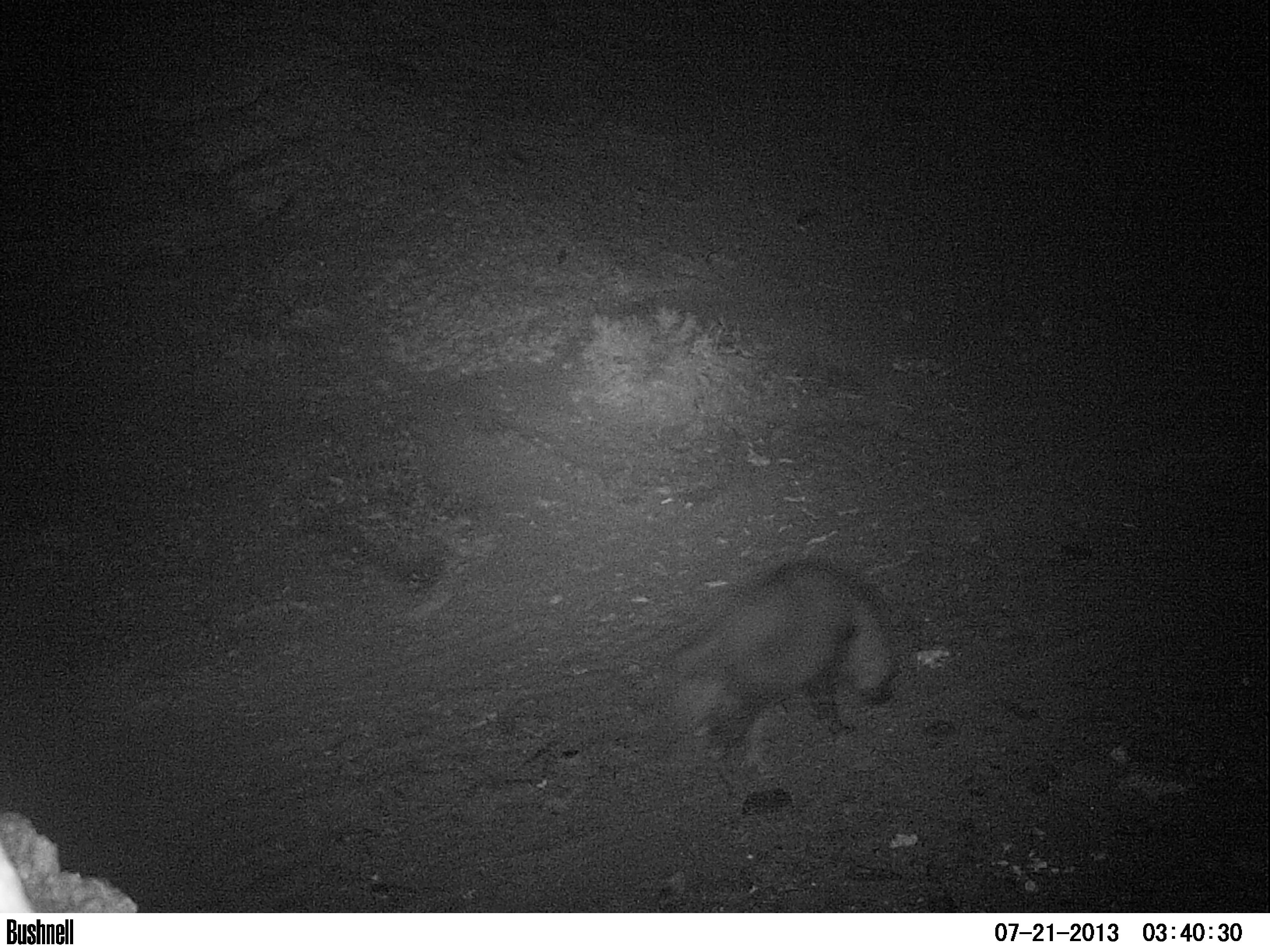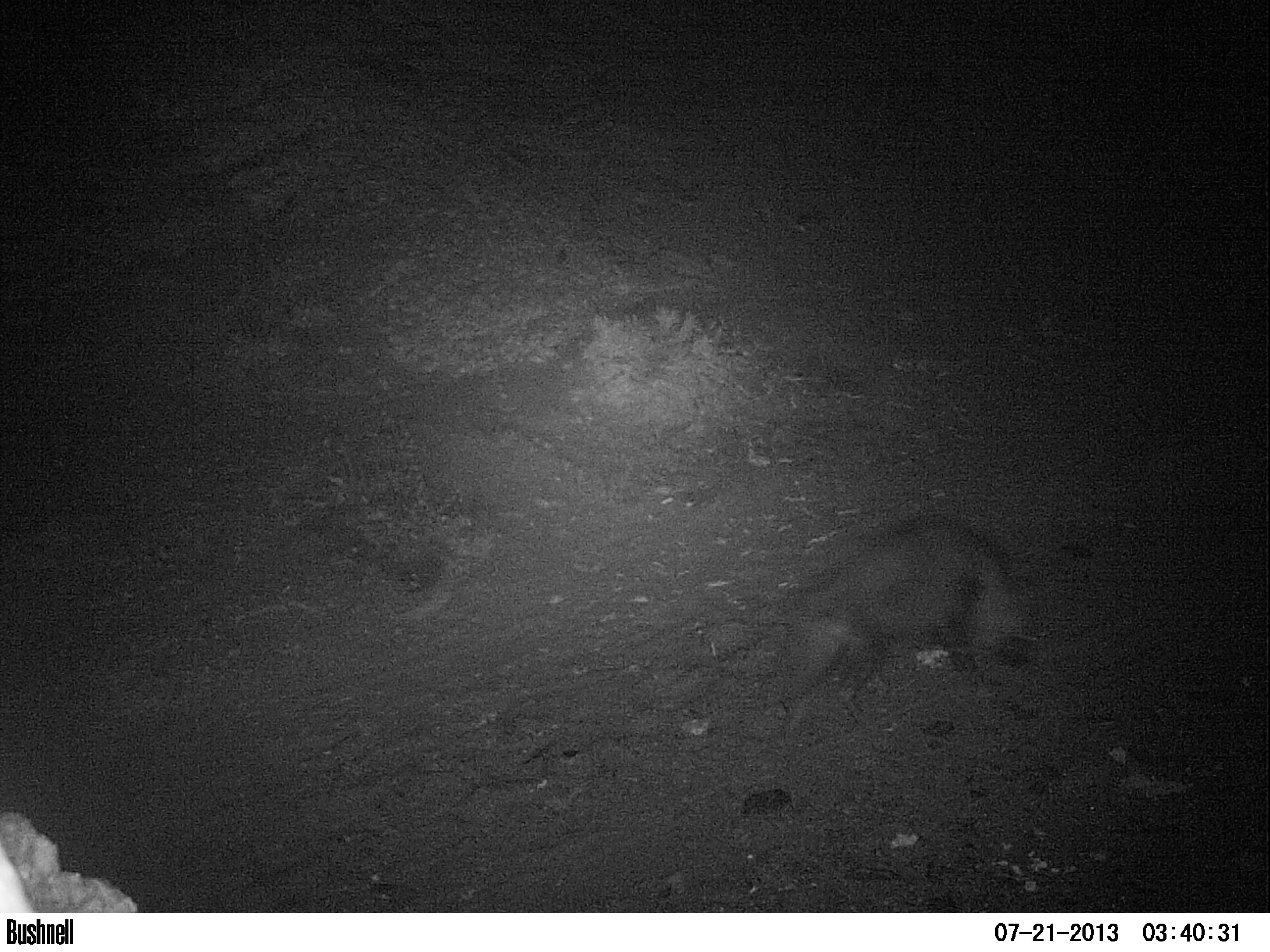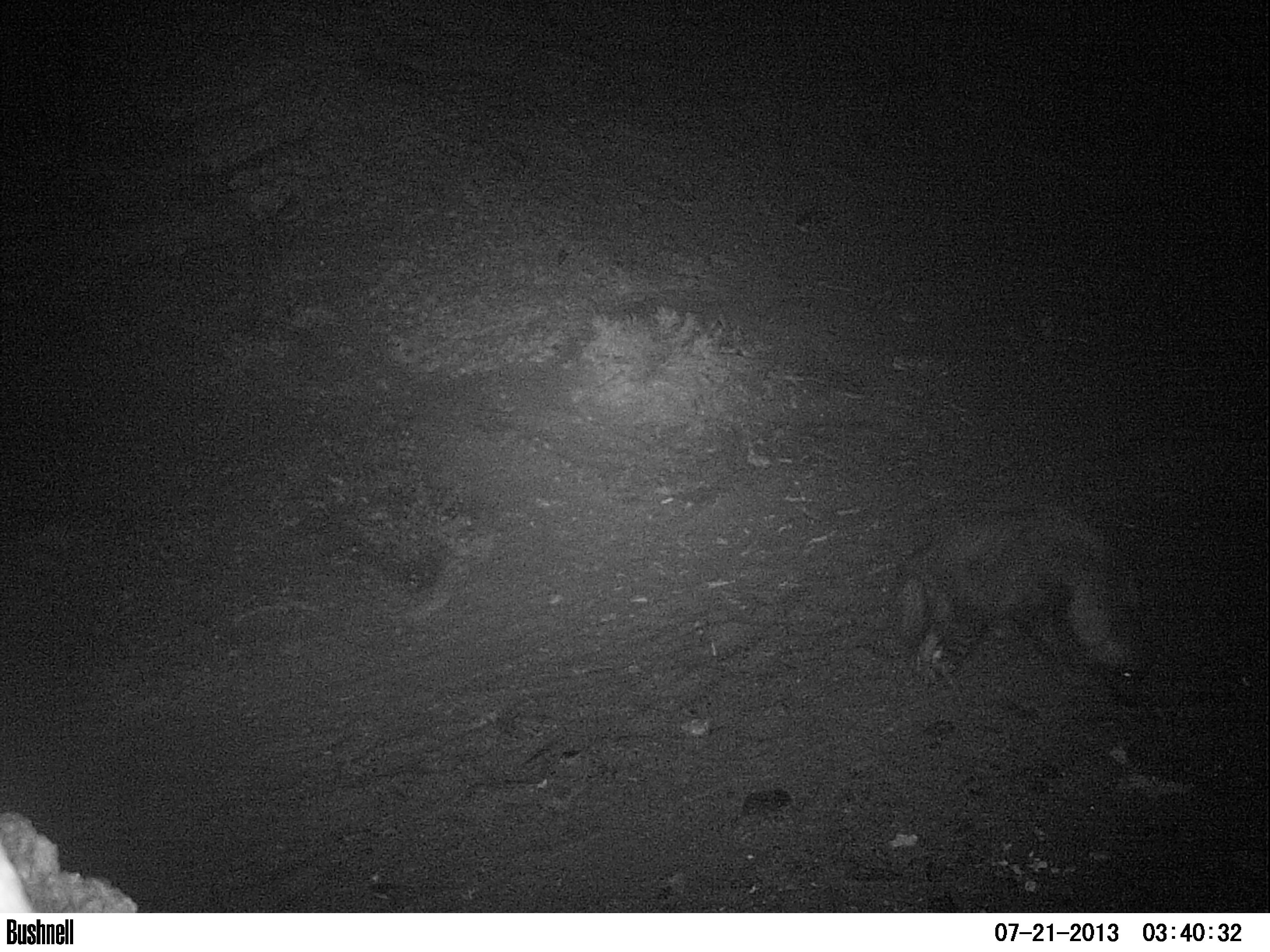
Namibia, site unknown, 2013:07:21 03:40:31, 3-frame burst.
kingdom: Animalia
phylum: Chordata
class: Mammalia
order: Carnivora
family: Hyaenidae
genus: Parahyaena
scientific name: Parahyaena brunnea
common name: brown hyena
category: hyaena brunnea